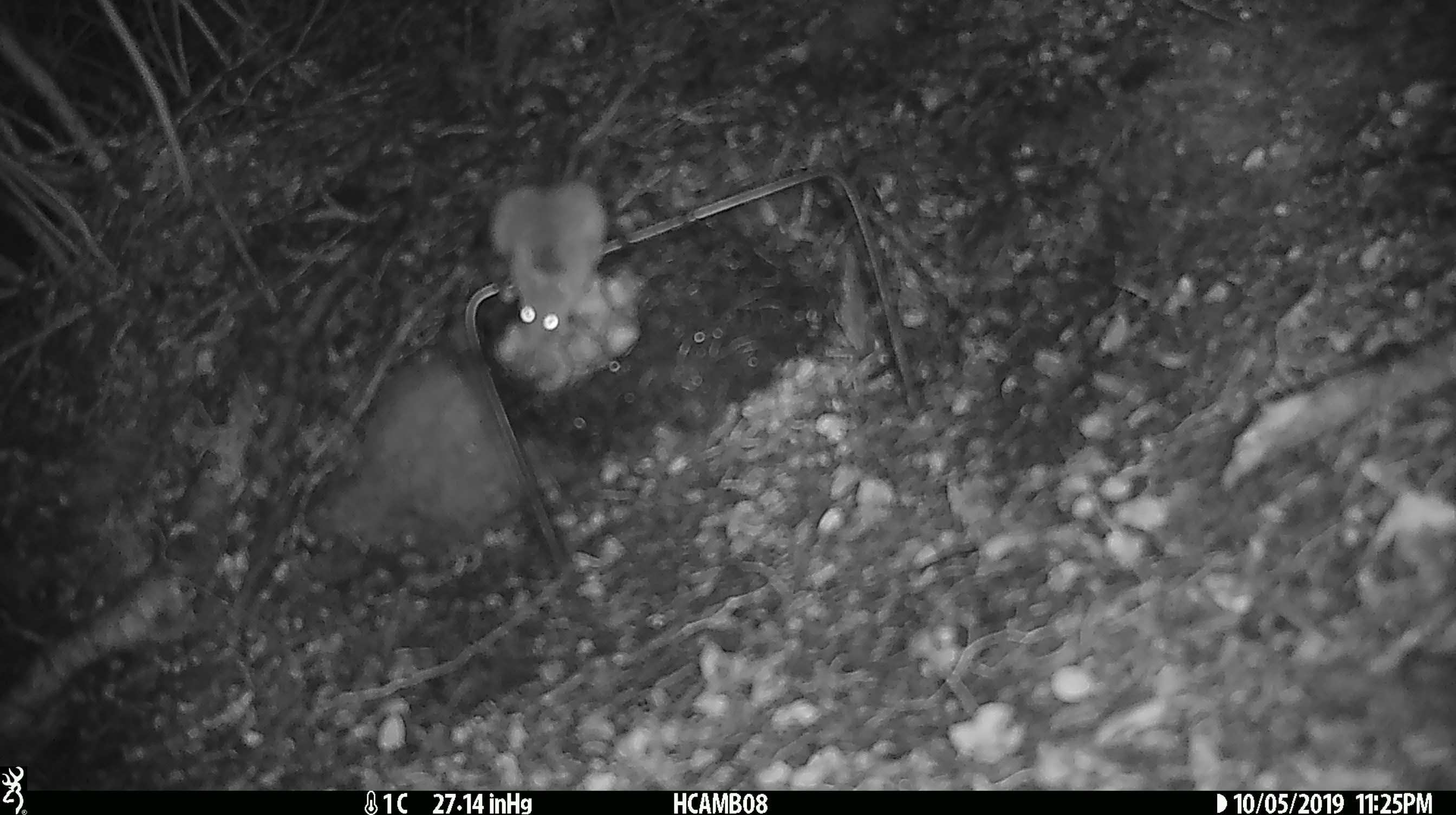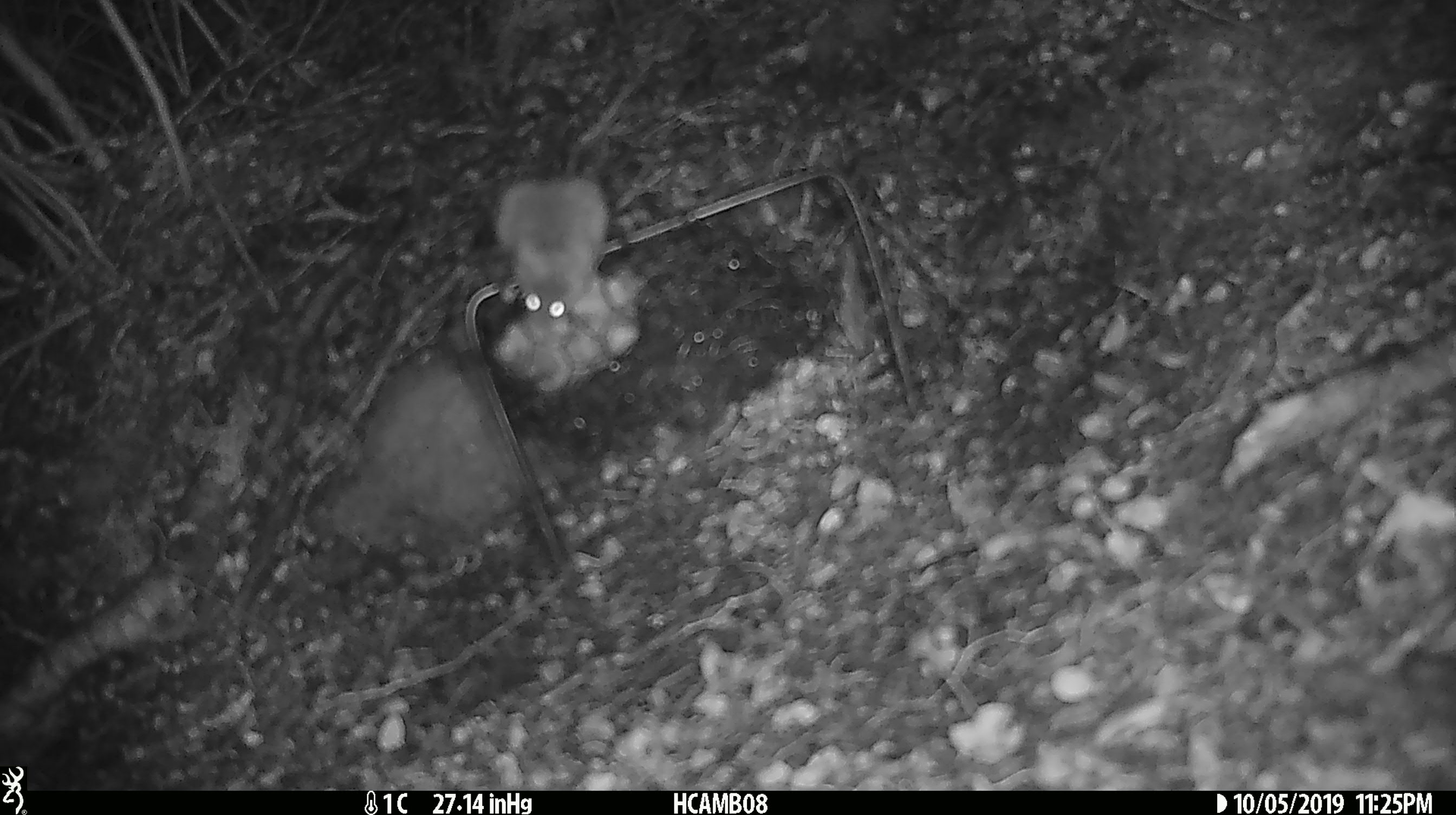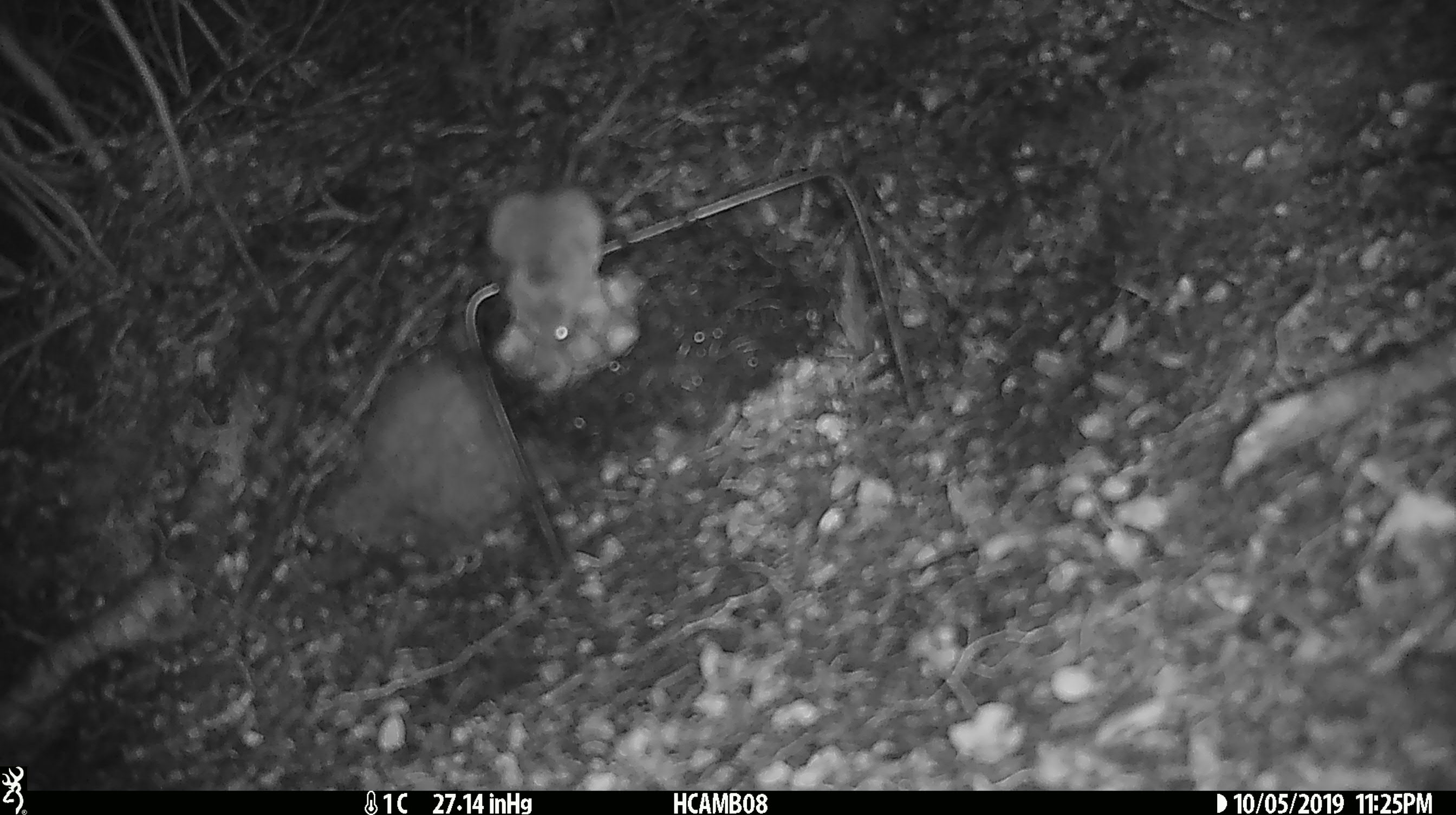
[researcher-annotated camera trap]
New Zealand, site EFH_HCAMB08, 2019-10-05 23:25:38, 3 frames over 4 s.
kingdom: Animalia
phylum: Chordata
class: Mammalia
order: Rodentia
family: Muridae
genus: Mus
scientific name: Mus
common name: mouse